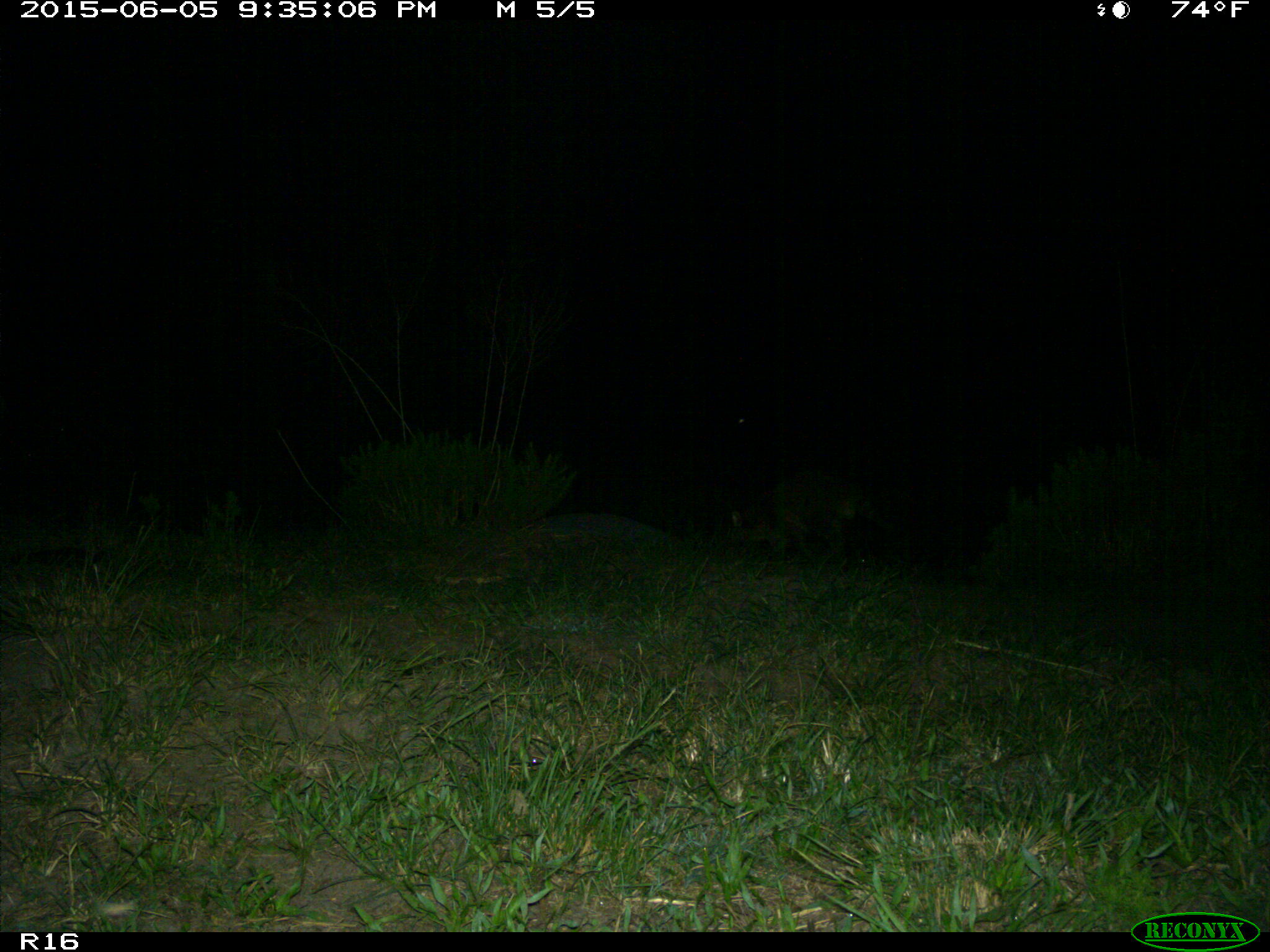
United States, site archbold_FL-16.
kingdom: Animalia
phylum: Chordata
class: Mammalia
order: Artiodactyla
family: Suidae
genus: Sus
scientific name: Sus scrofa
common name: wild boar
Sus scrofa (wild boar).